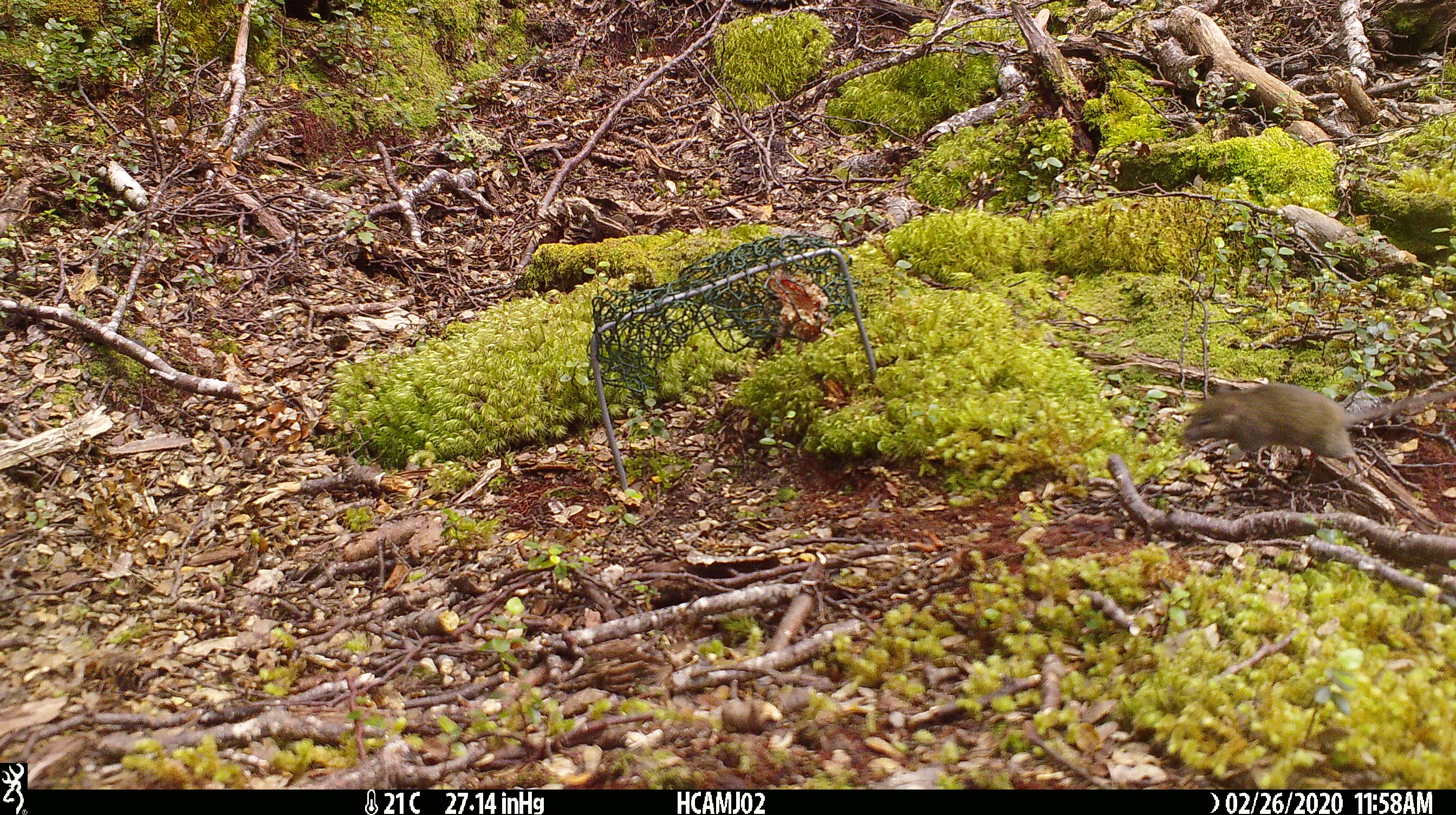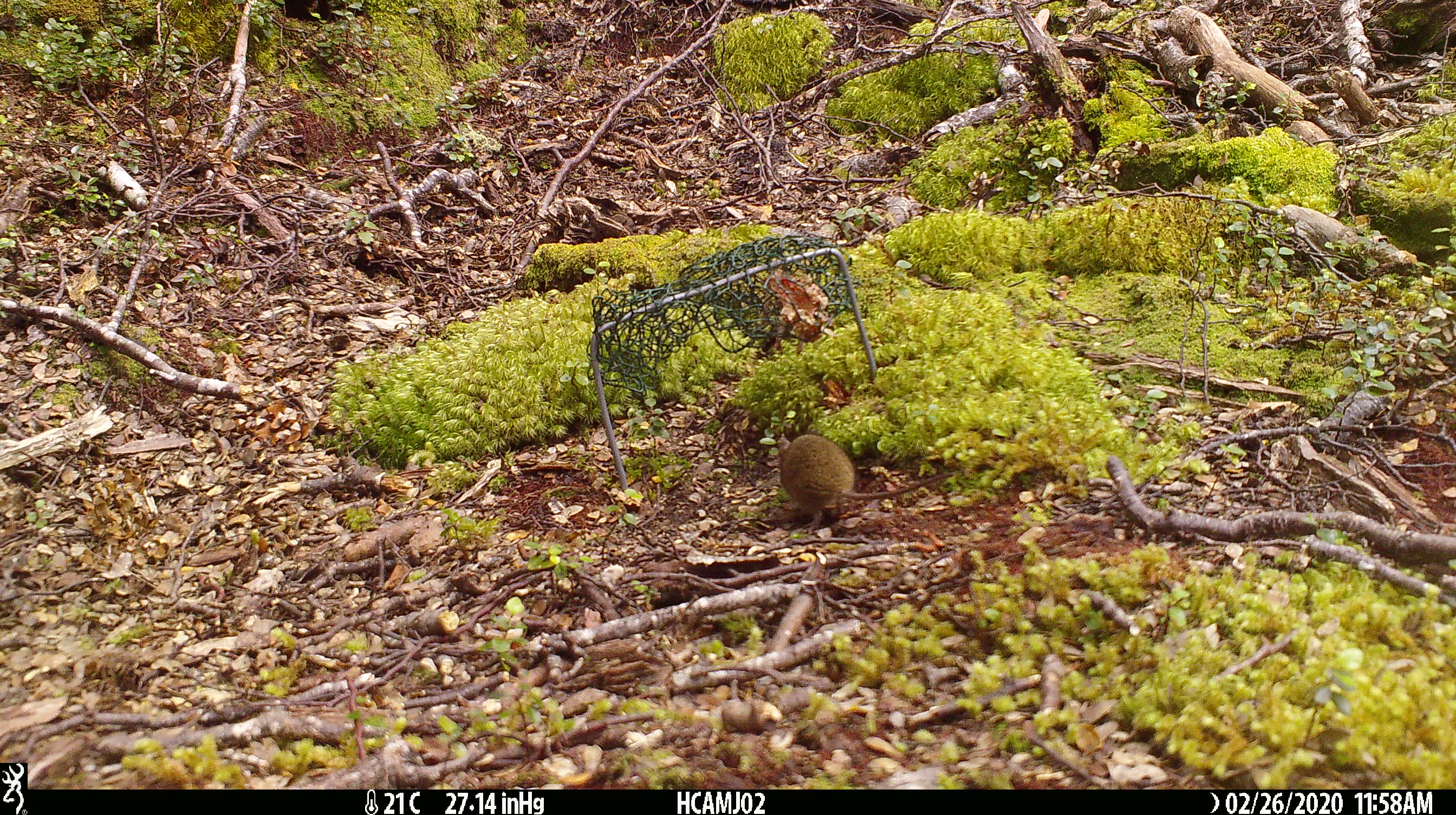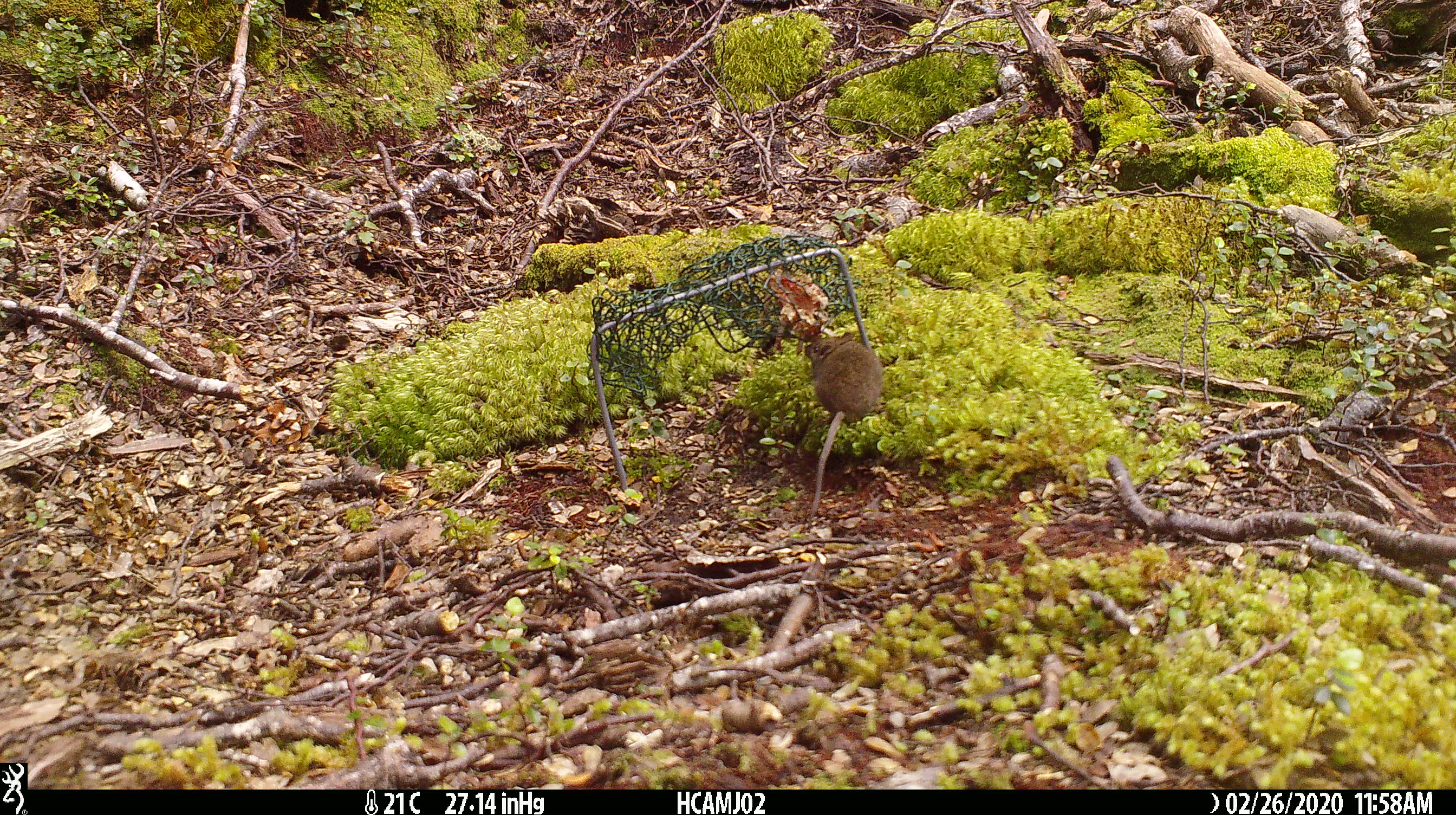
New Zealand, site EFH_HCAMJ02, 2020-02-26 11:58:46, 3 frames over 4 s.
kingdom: Animalia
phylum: Chordata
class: Mammalia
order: Rodentia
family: Muridae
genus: Mus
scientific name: Mus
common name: mouse